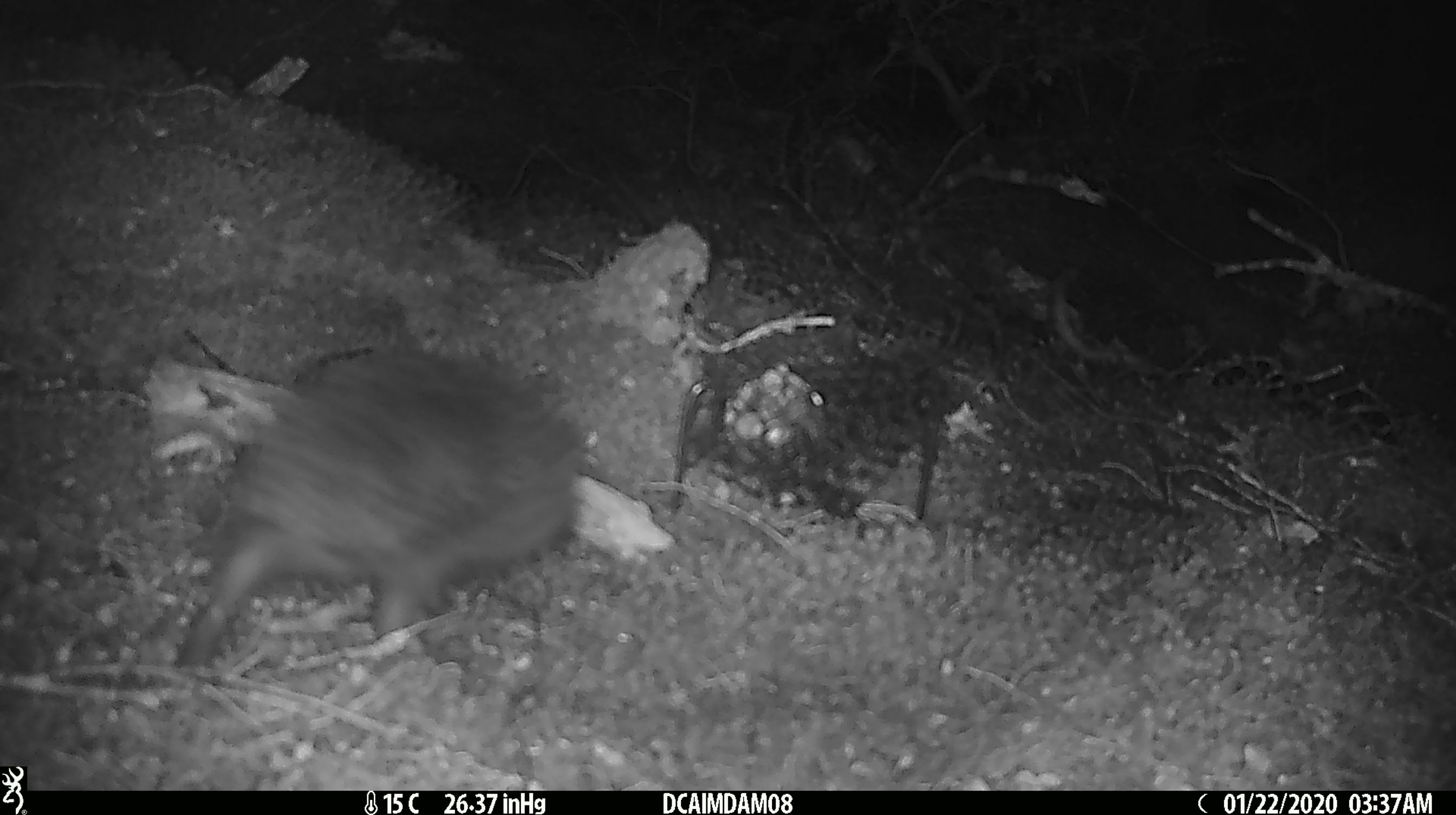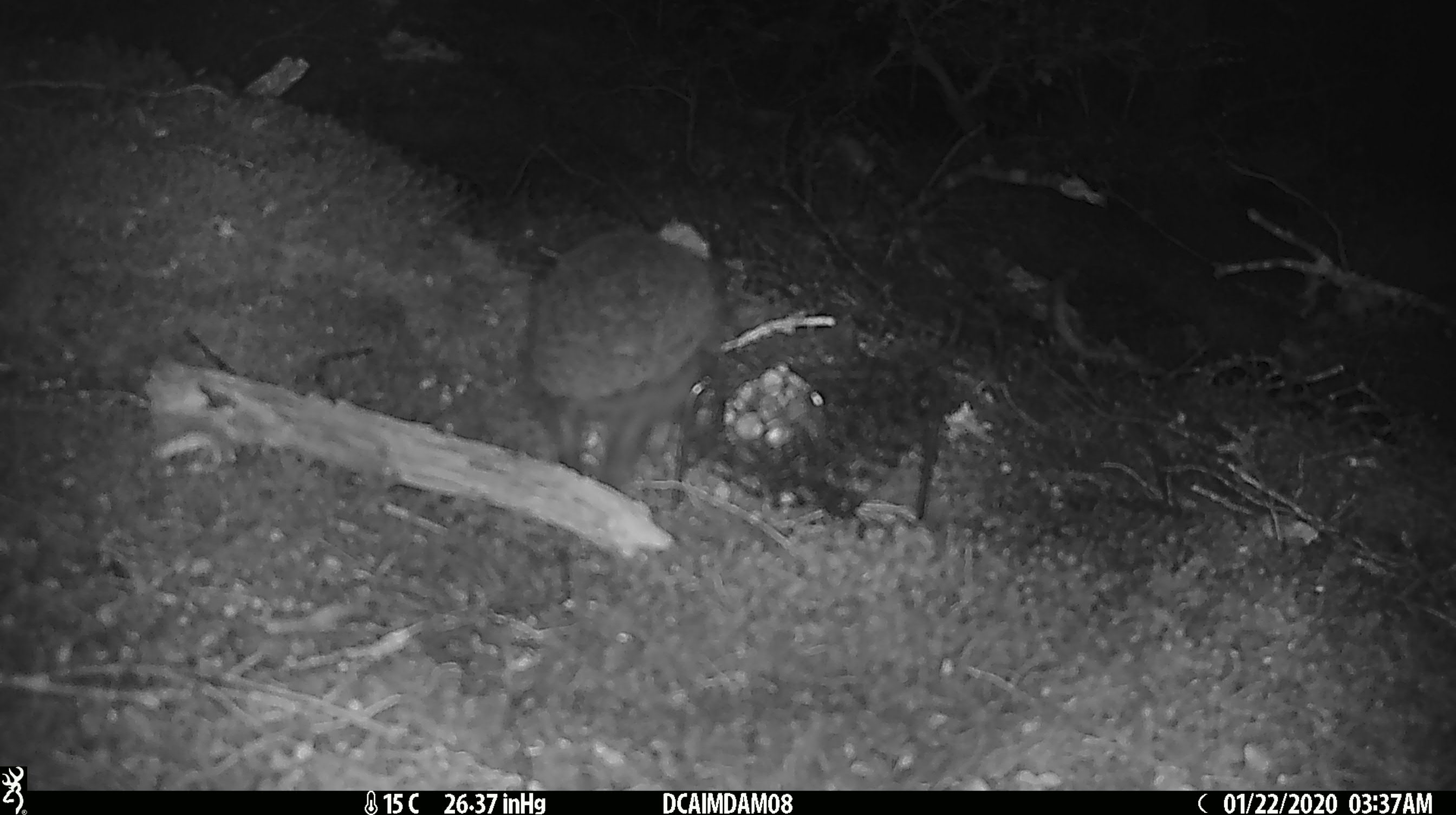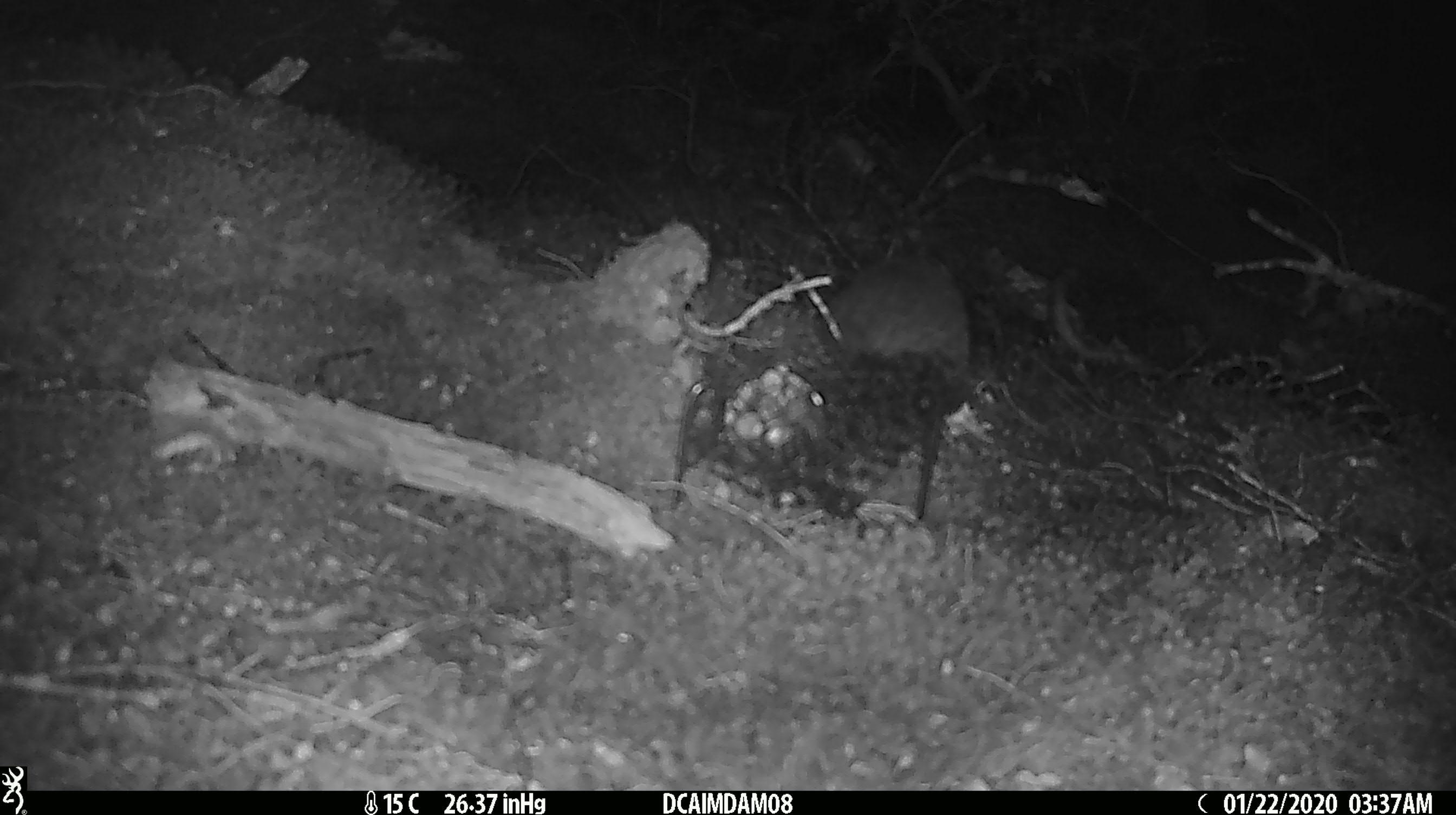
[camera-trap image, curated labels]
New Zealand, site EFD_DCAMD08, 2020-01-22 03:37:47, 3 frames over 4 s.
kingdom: Animalia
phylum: Chordata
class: Mammalia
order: Eulipotyphla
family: Erinaceidae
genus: Erinaceus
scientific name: Erinaceus europaeus europaeus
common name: european hedgehog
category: hedgehog